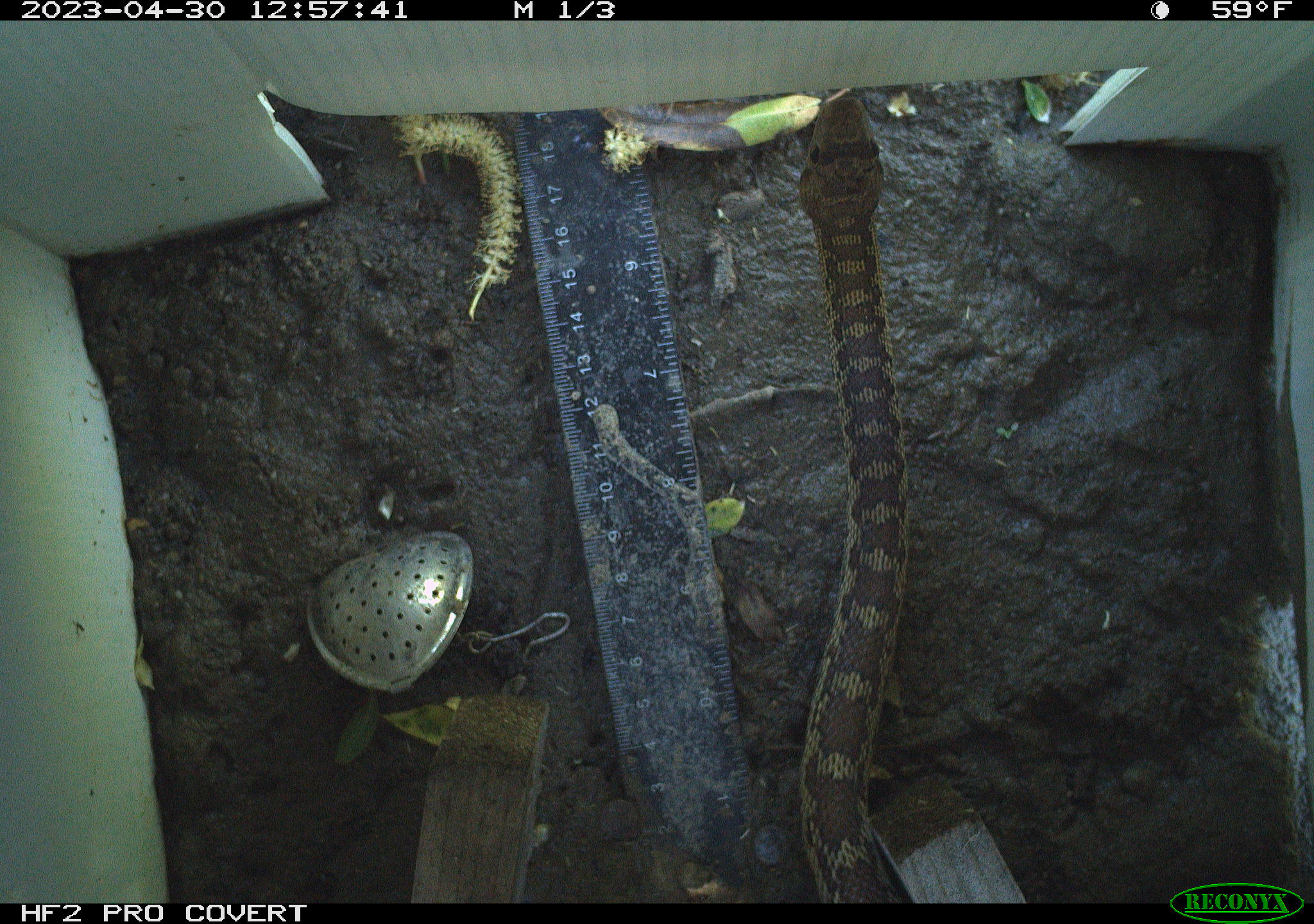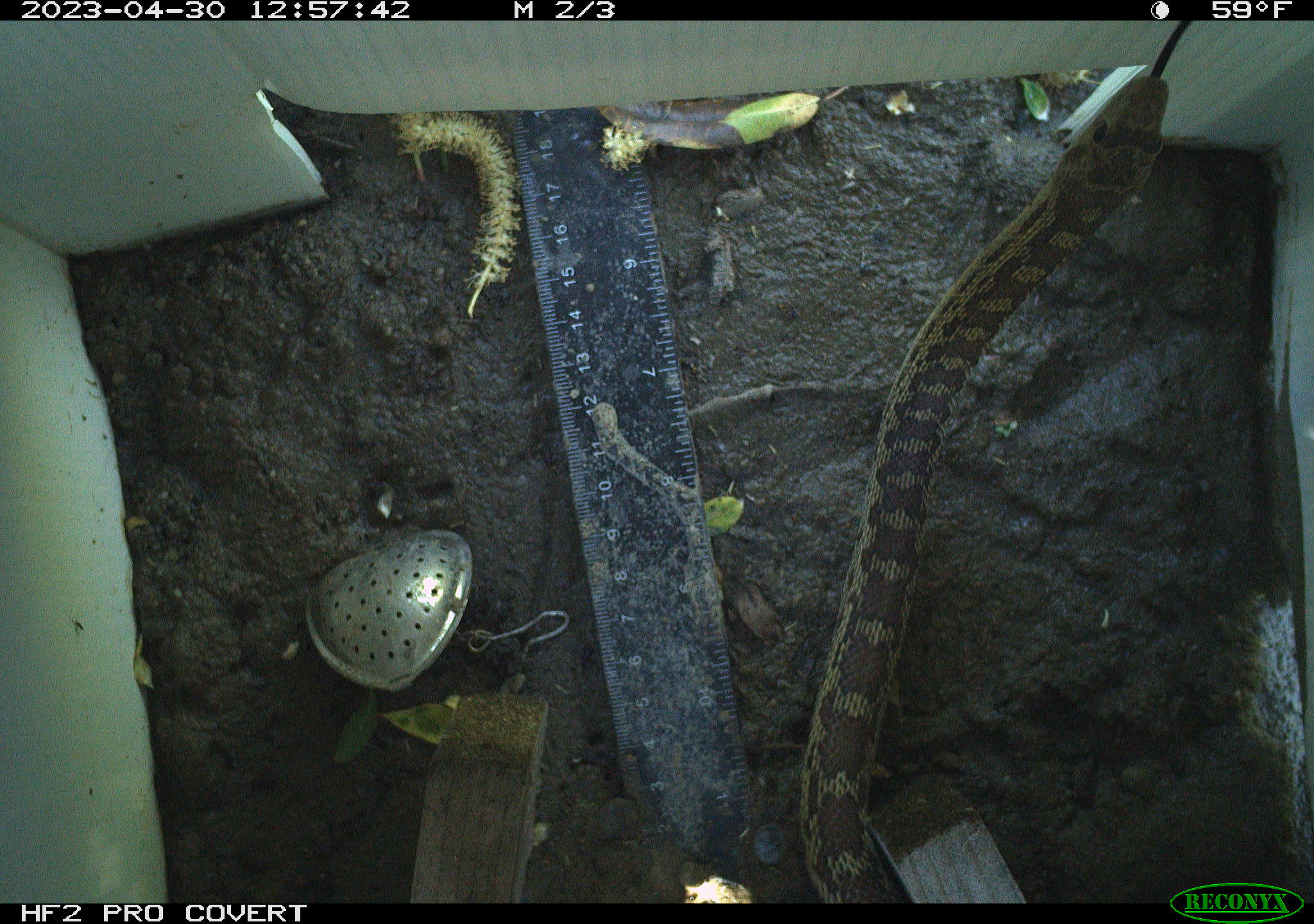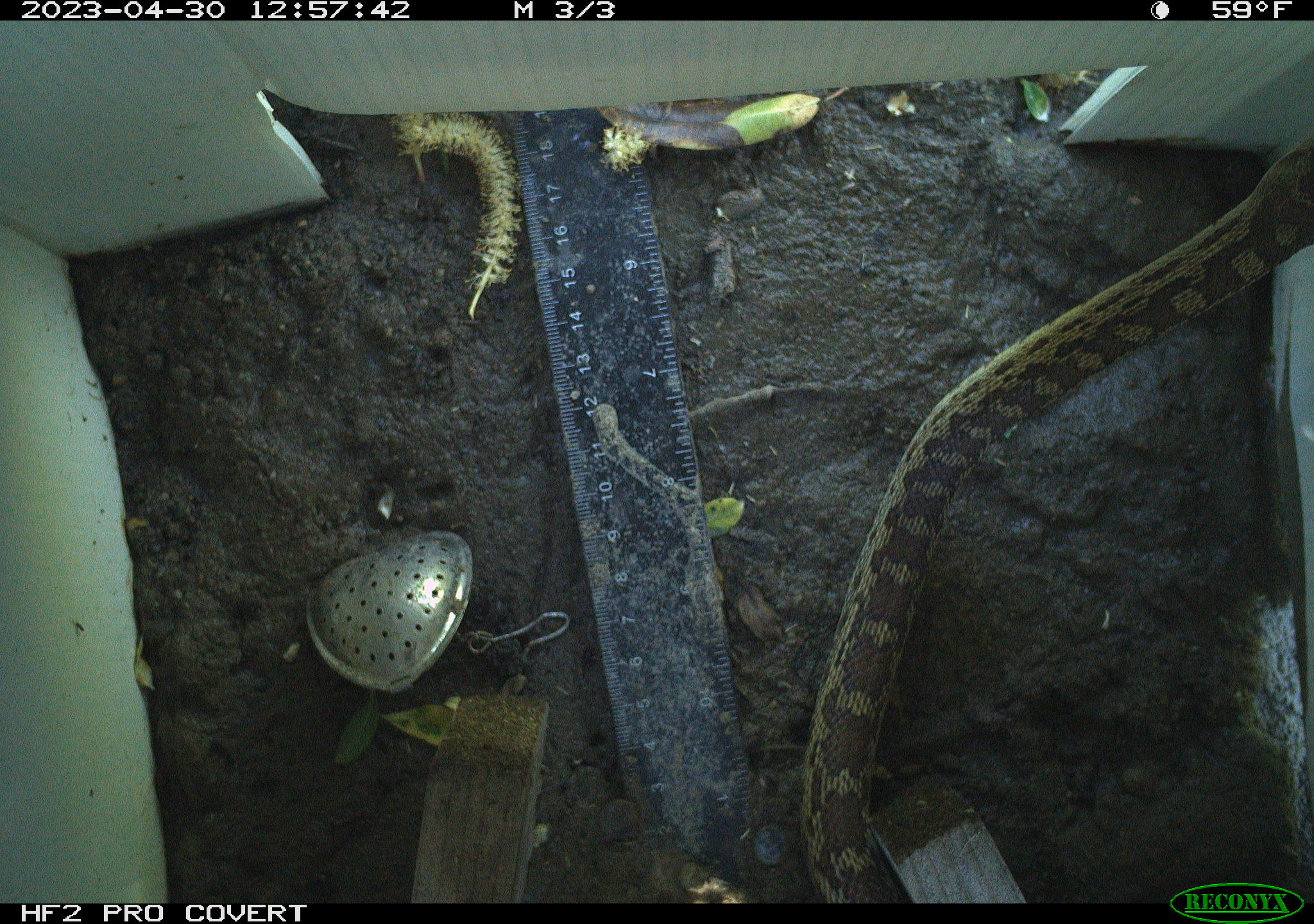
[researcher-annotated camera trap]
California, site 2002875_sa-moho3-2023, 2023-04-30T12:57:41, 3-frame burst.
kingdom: Animalia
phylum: Chordata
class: Reptilia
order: Squamata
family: Colubridae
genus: Pituophis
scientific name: Pituophis catenifer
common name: gophersnake